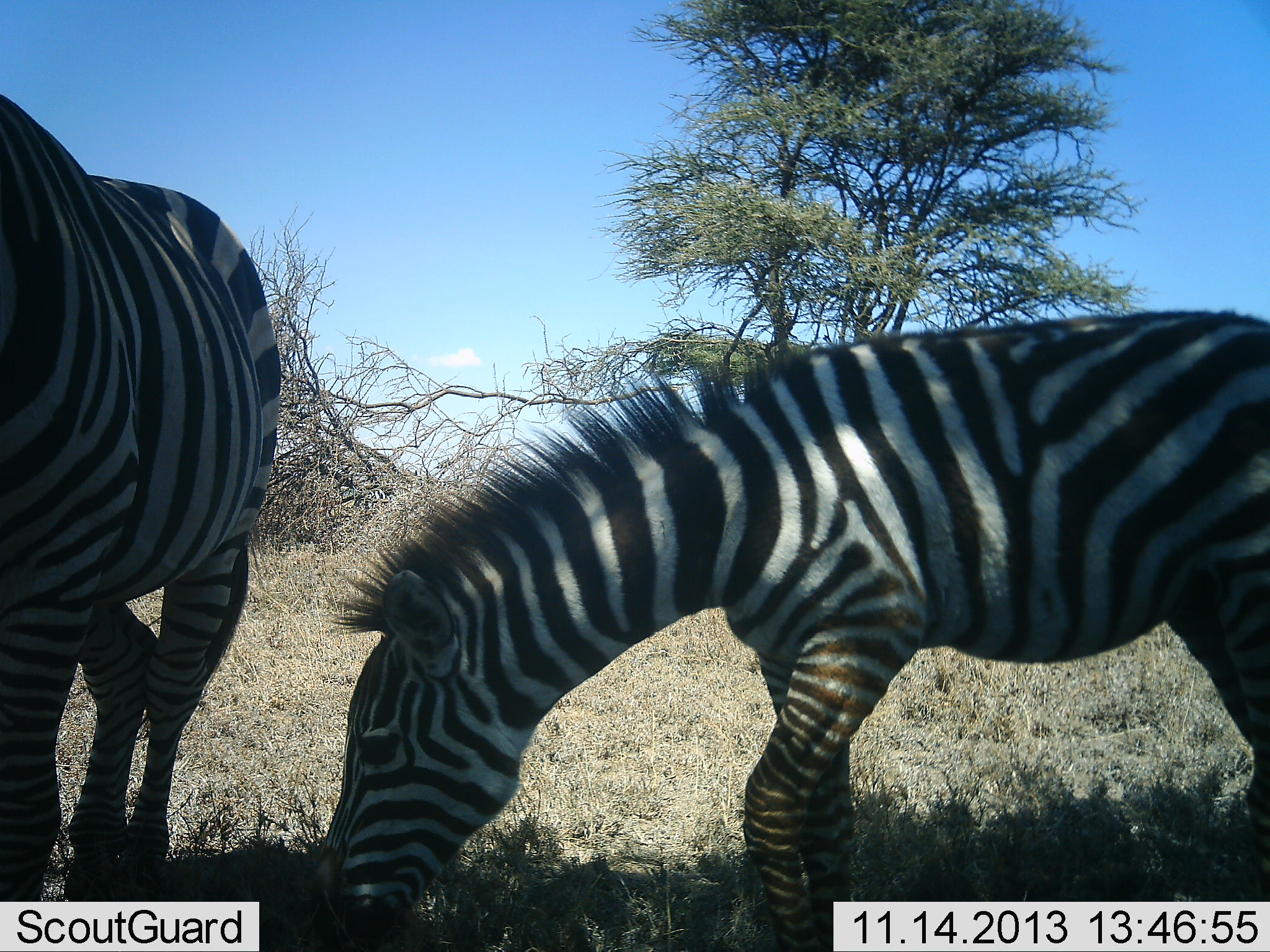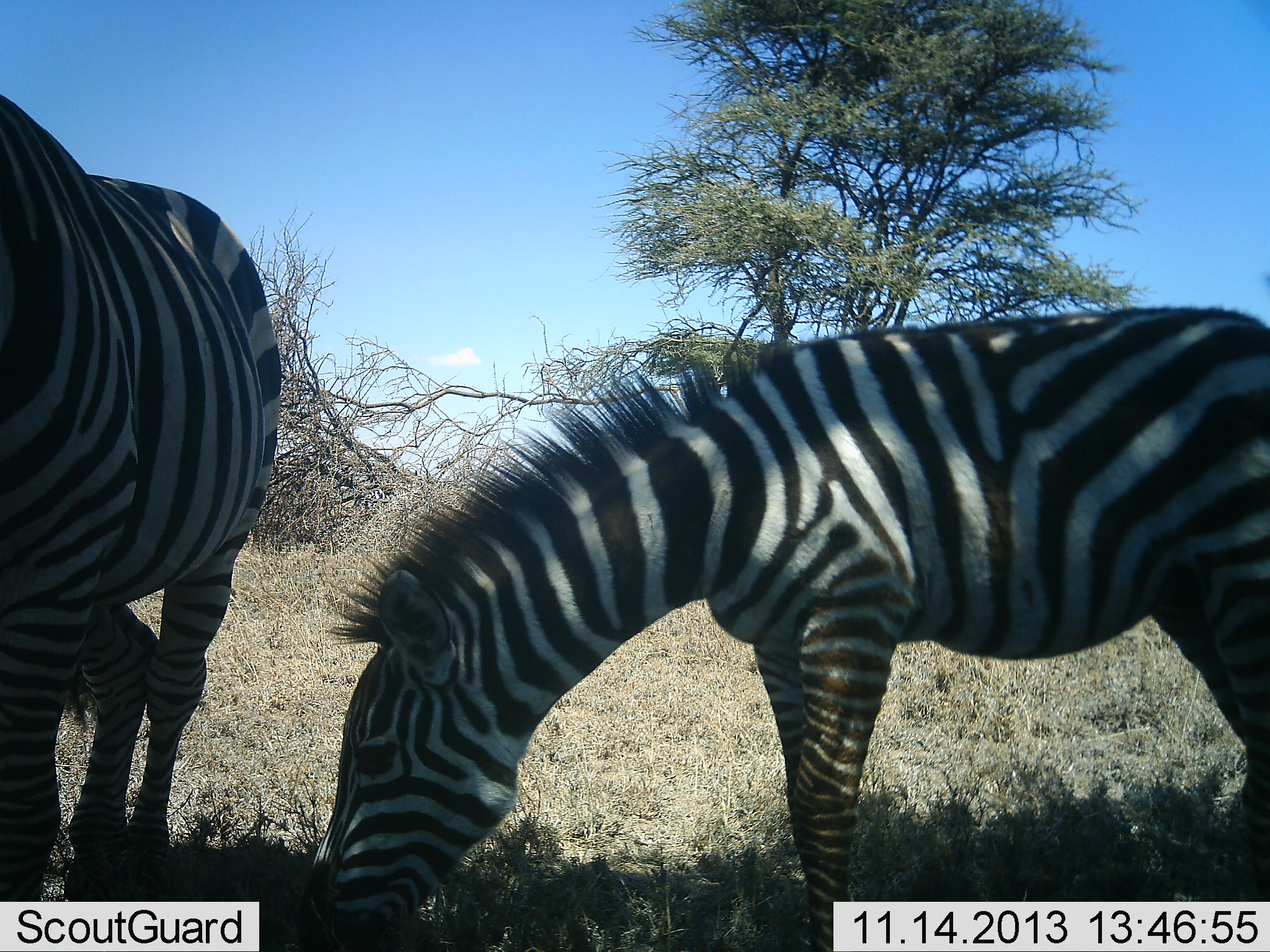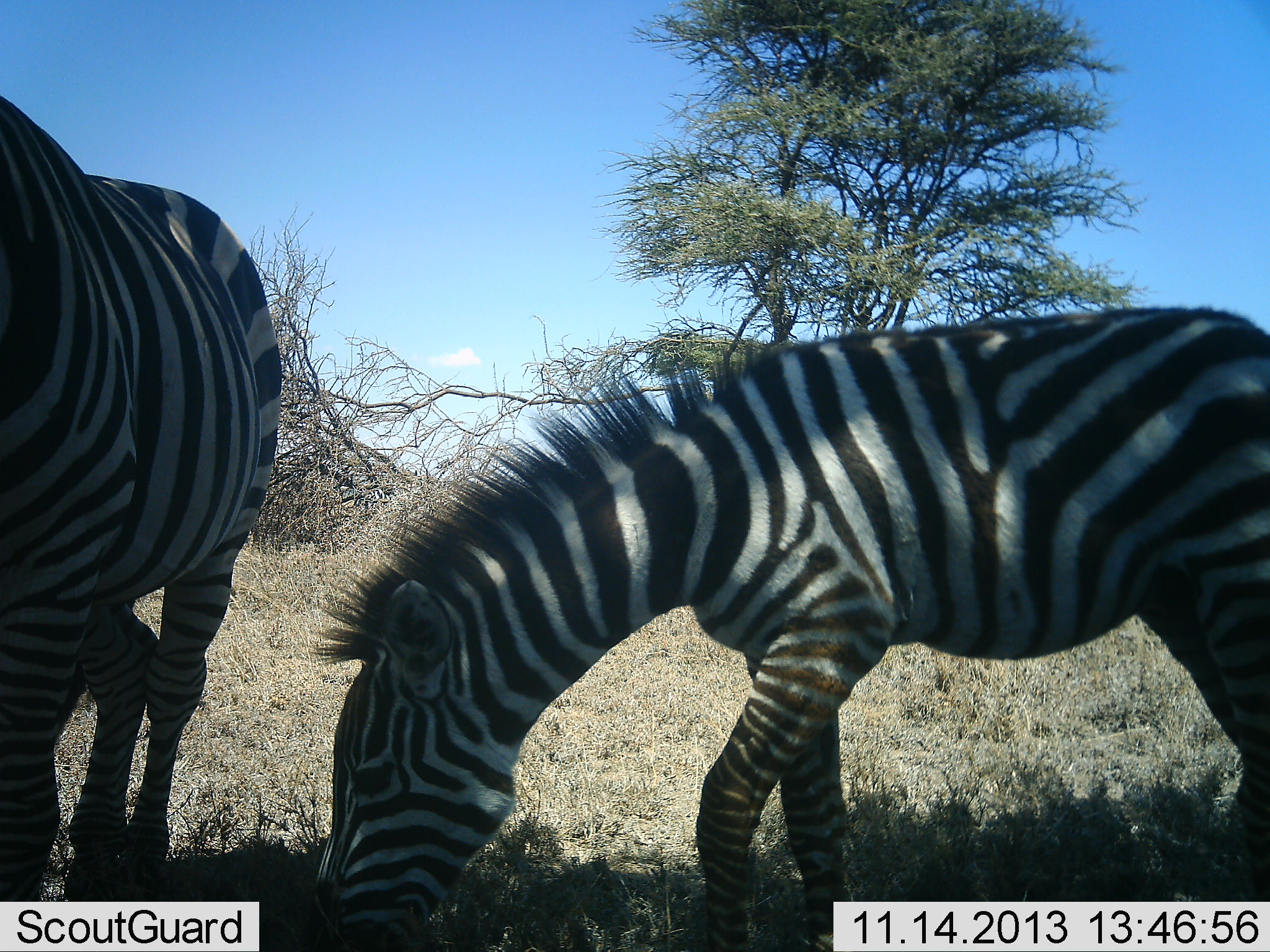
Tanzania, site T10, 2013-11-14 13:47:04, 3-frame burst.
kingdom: Animalia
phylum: Chordata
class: Mammalia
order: Perissodactyla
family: Equidae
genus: Equus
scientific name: Equus quagga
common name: plains zebra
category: zebra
Zebra (plains zebra) (Equus quagga), count 2. Behavior (volunteer vote fractions): standing 79%, resting 0%, moving 0%, interacting 0%. Young present (vote fraction): 26%. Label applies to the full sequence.